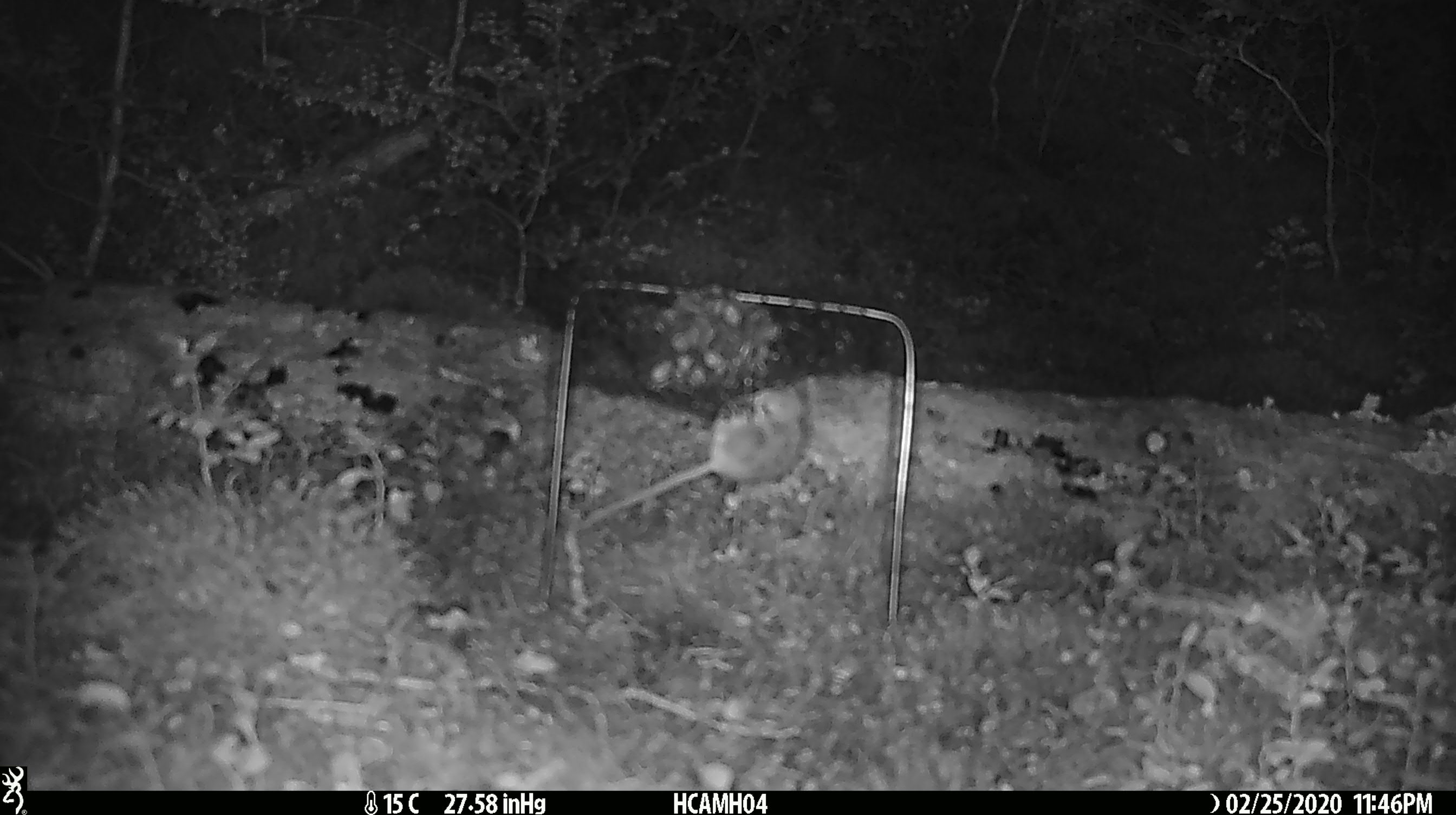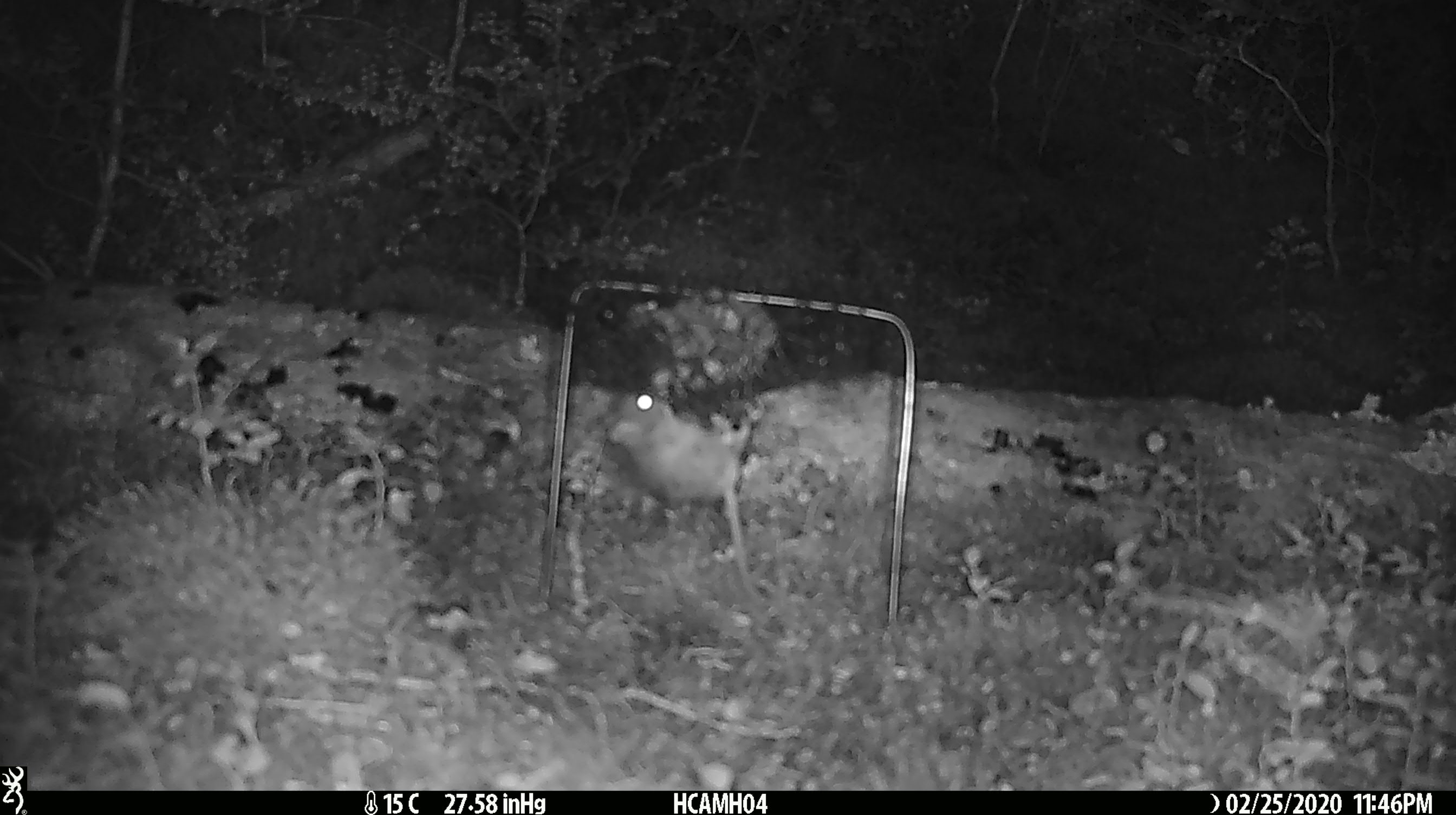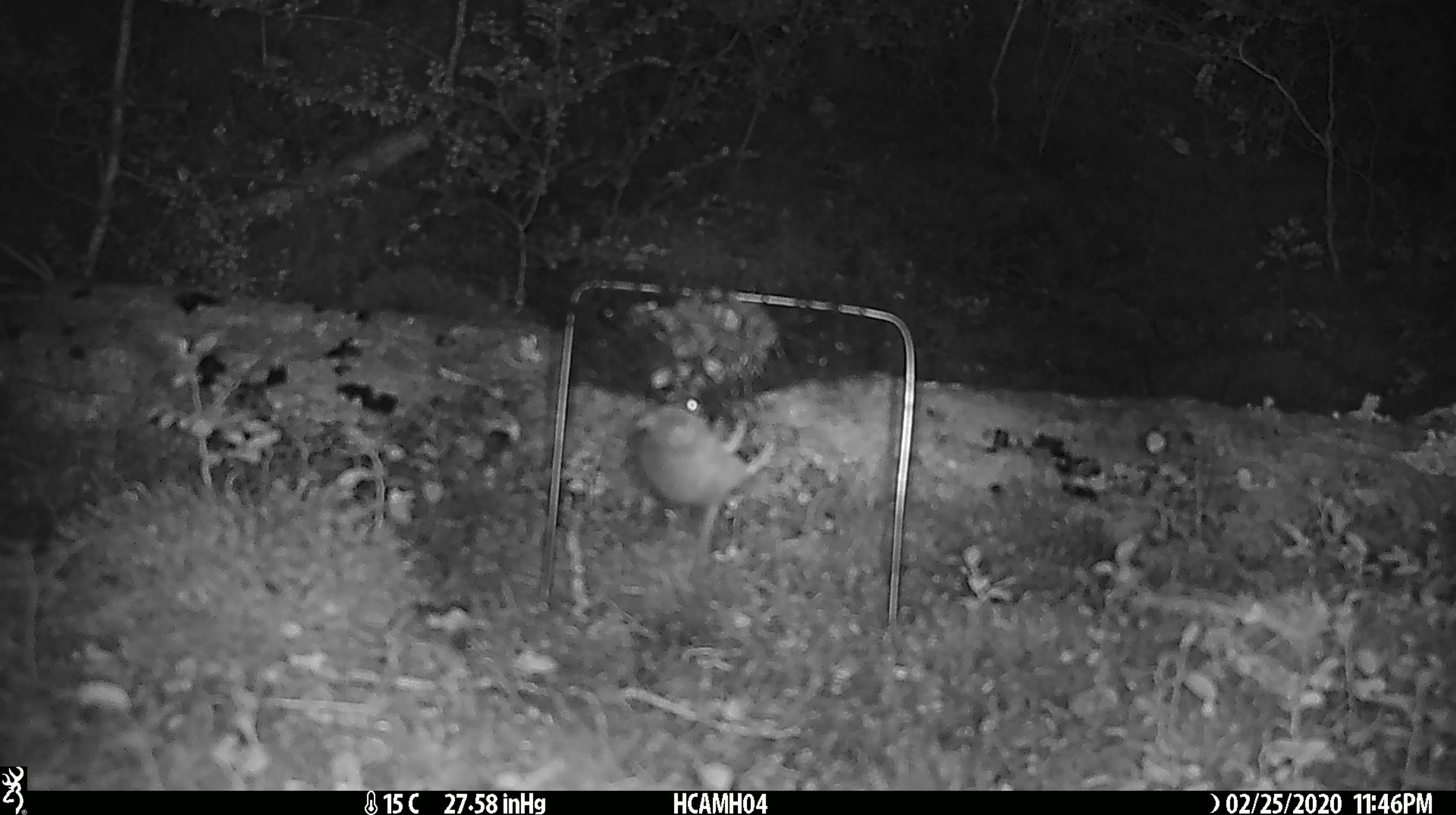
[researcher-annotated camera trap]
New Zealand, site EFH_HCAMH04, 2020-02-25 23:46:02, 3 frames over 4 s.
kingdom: Animalia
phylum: Chordata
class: Mammalia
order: Rodentia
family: Muridae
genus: Mus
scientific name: Mus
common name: mouse